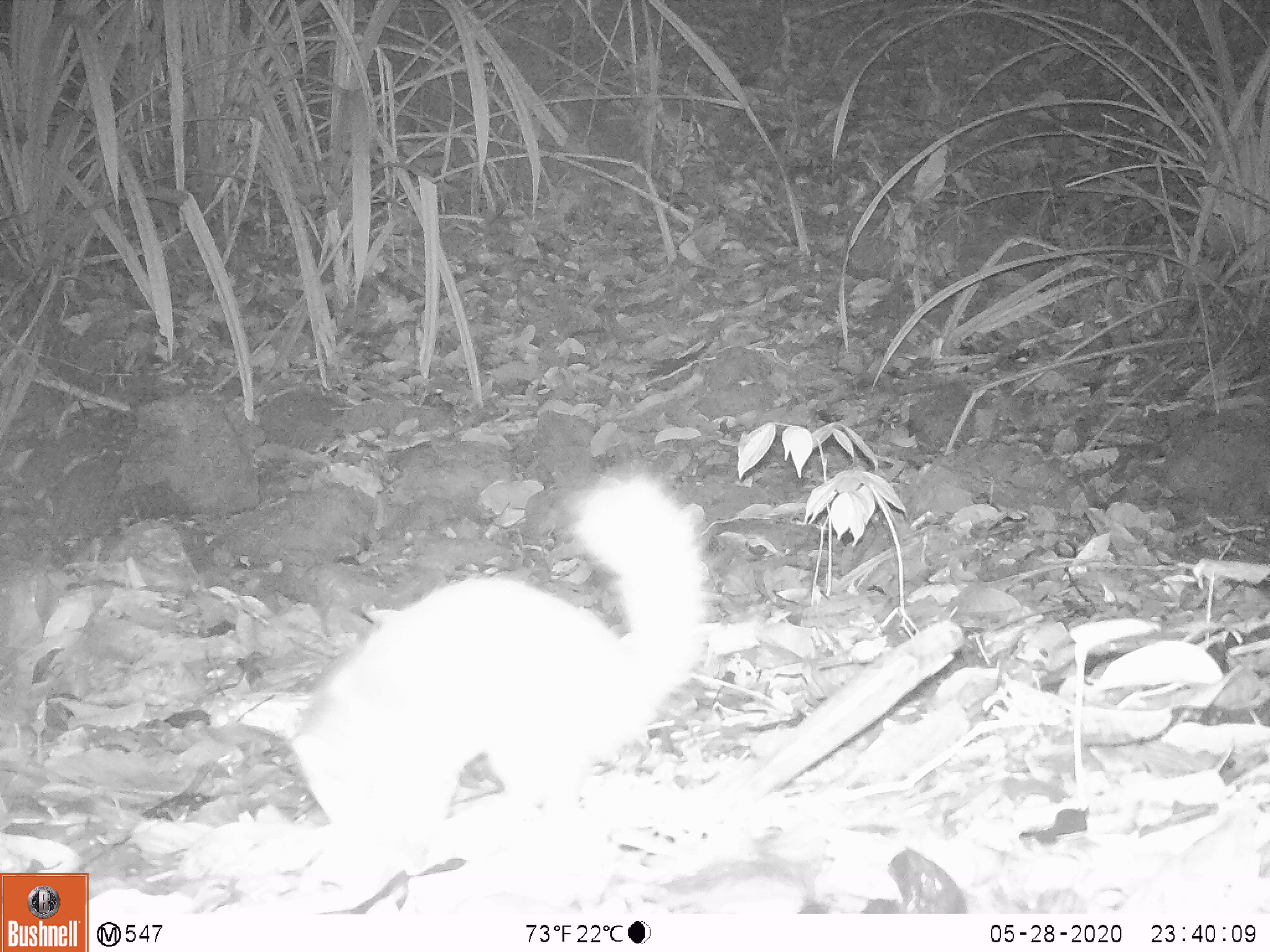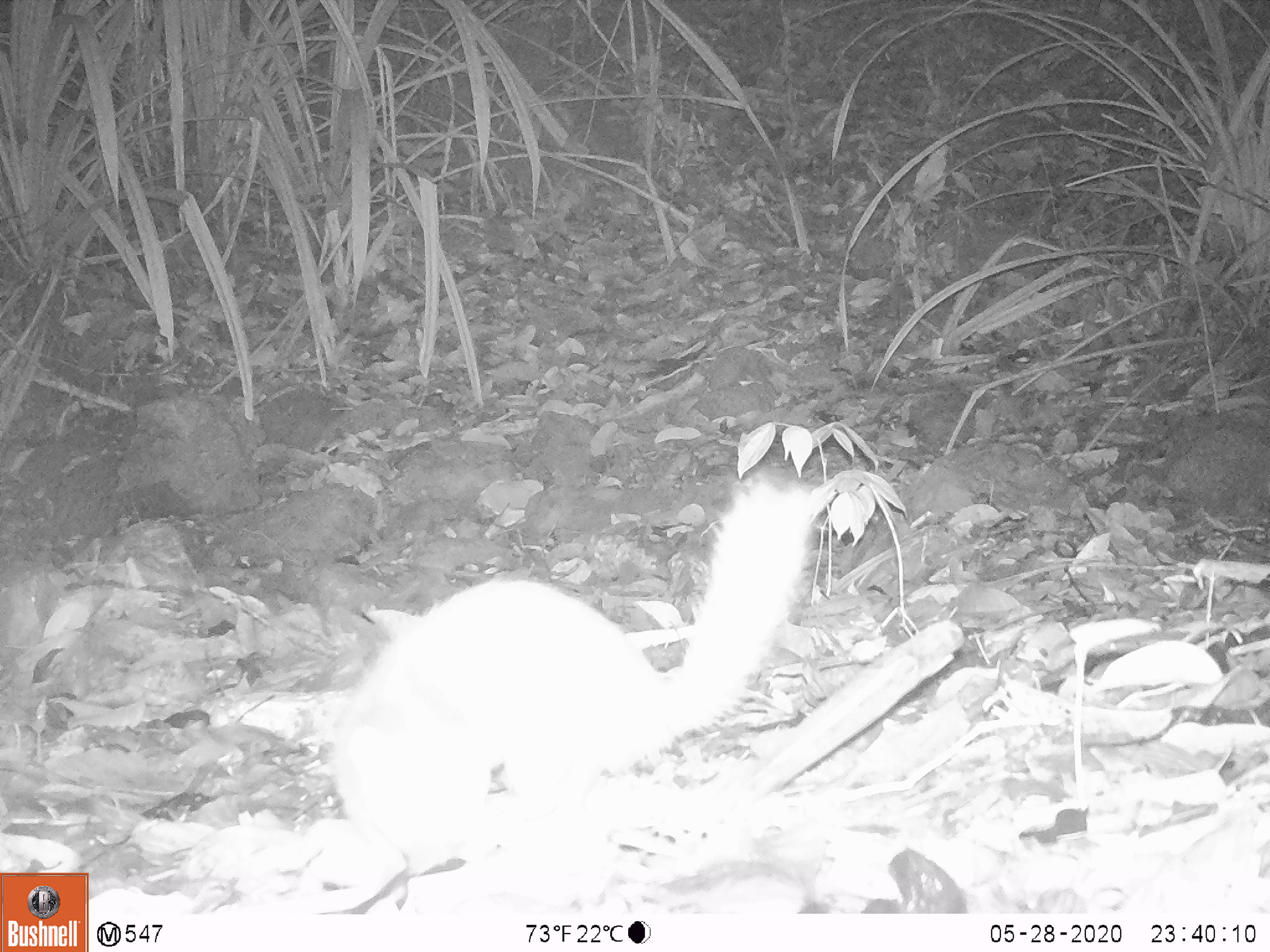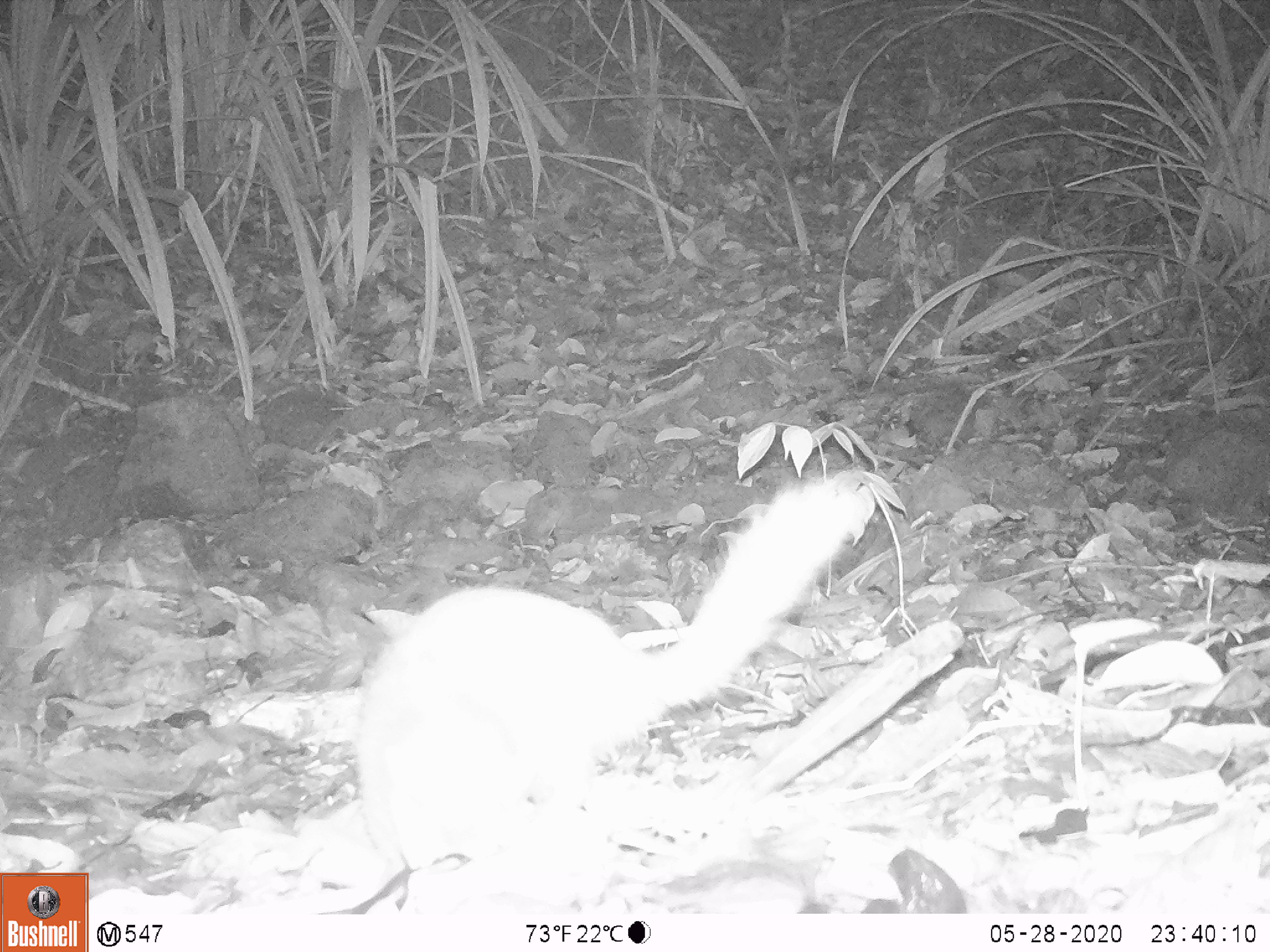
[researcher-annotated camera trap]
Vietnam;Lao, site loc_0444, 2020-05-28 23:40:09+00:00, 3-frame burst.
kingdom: Animalia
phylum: Chordata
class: Mammalia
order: Carnivora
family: Mustelidae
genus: Melogale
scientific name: Melogale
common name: ferret badger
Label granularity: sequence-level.